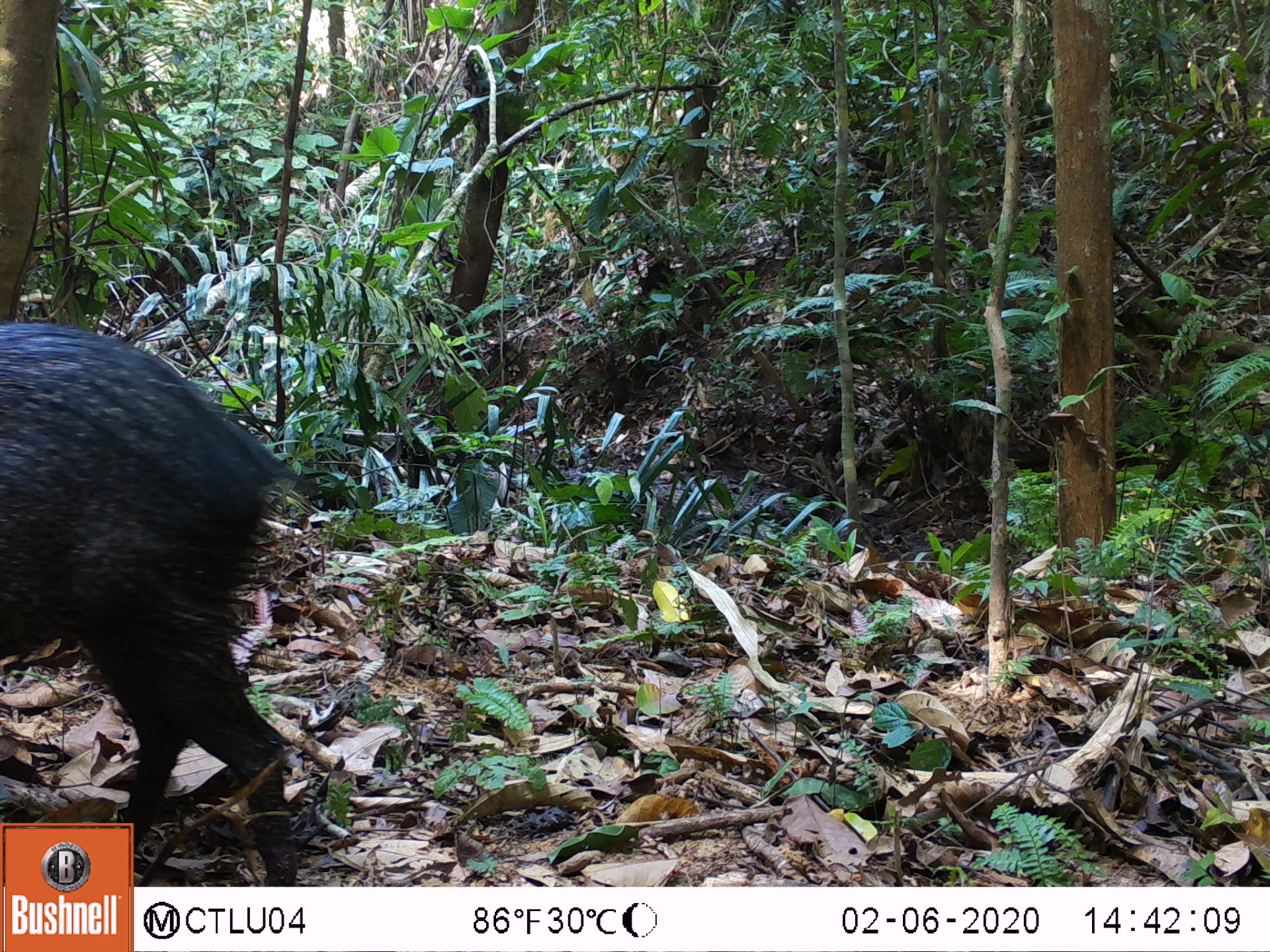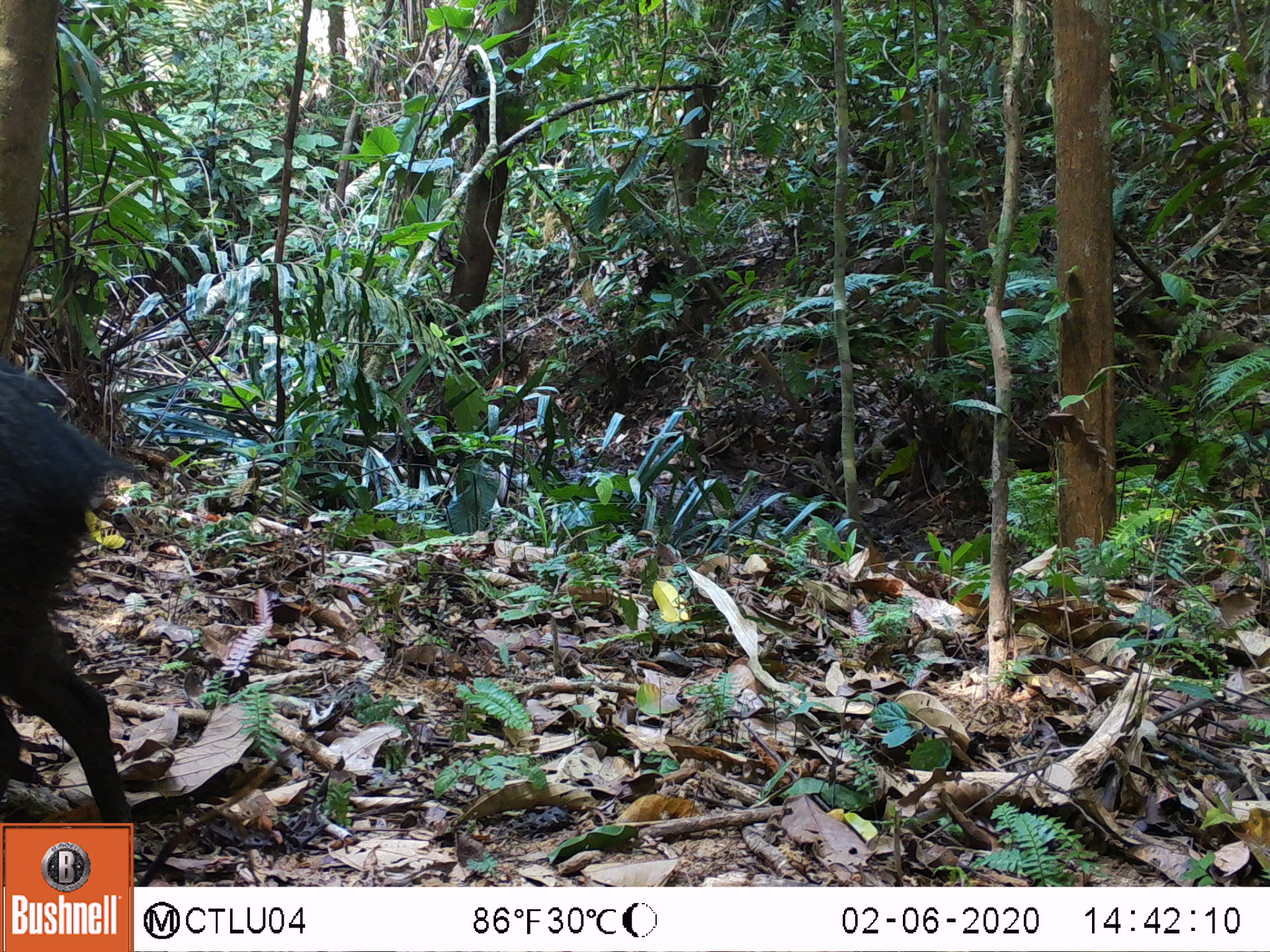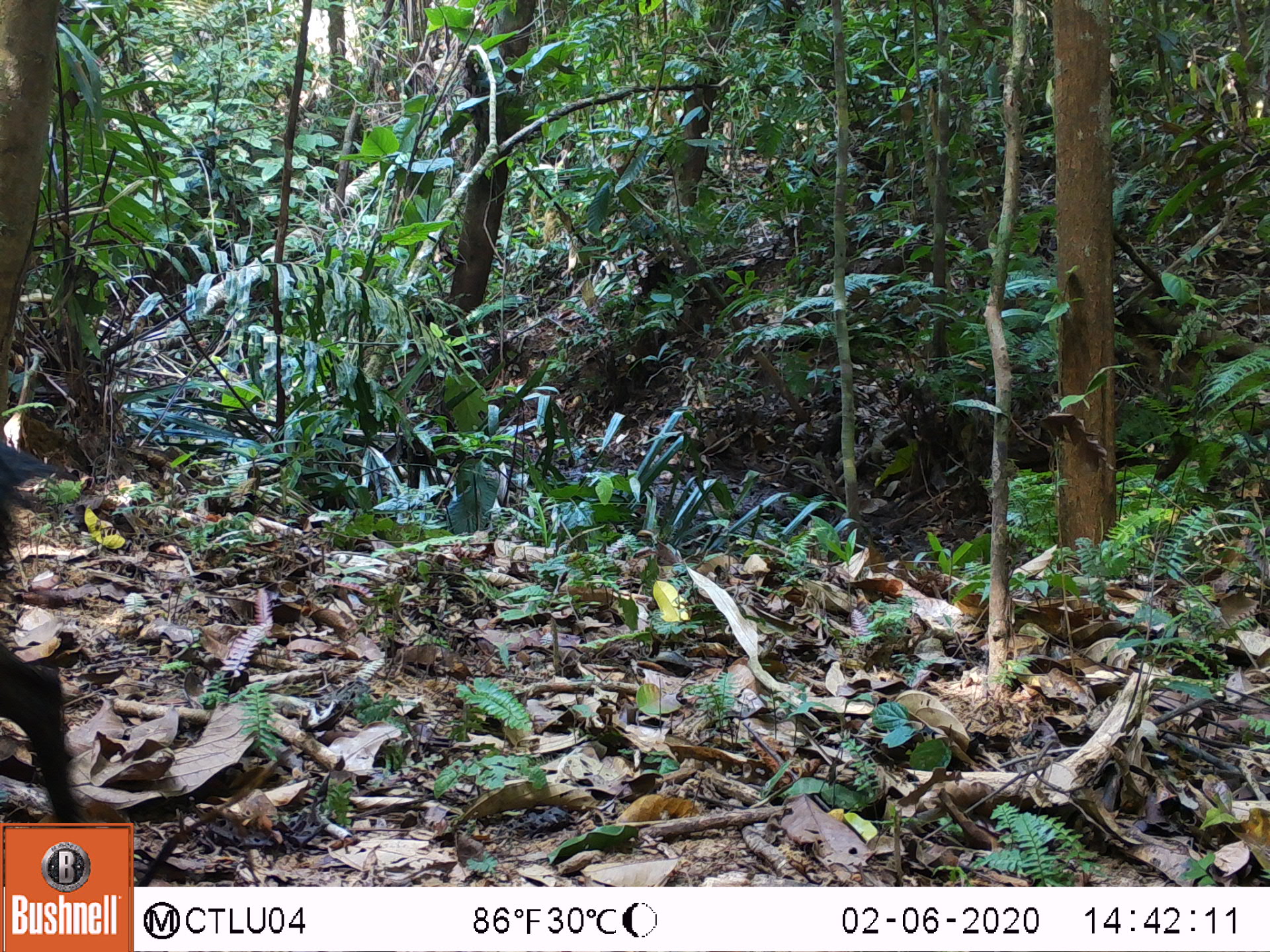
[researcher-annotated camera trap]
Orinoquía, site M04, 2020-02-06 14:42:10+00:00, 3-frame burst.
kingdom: Animalia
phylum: Chordata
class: Mammalia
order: Artiodactyla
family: Tayassuidae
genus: Pecari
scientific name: Pecari tajacu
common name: collared peccary